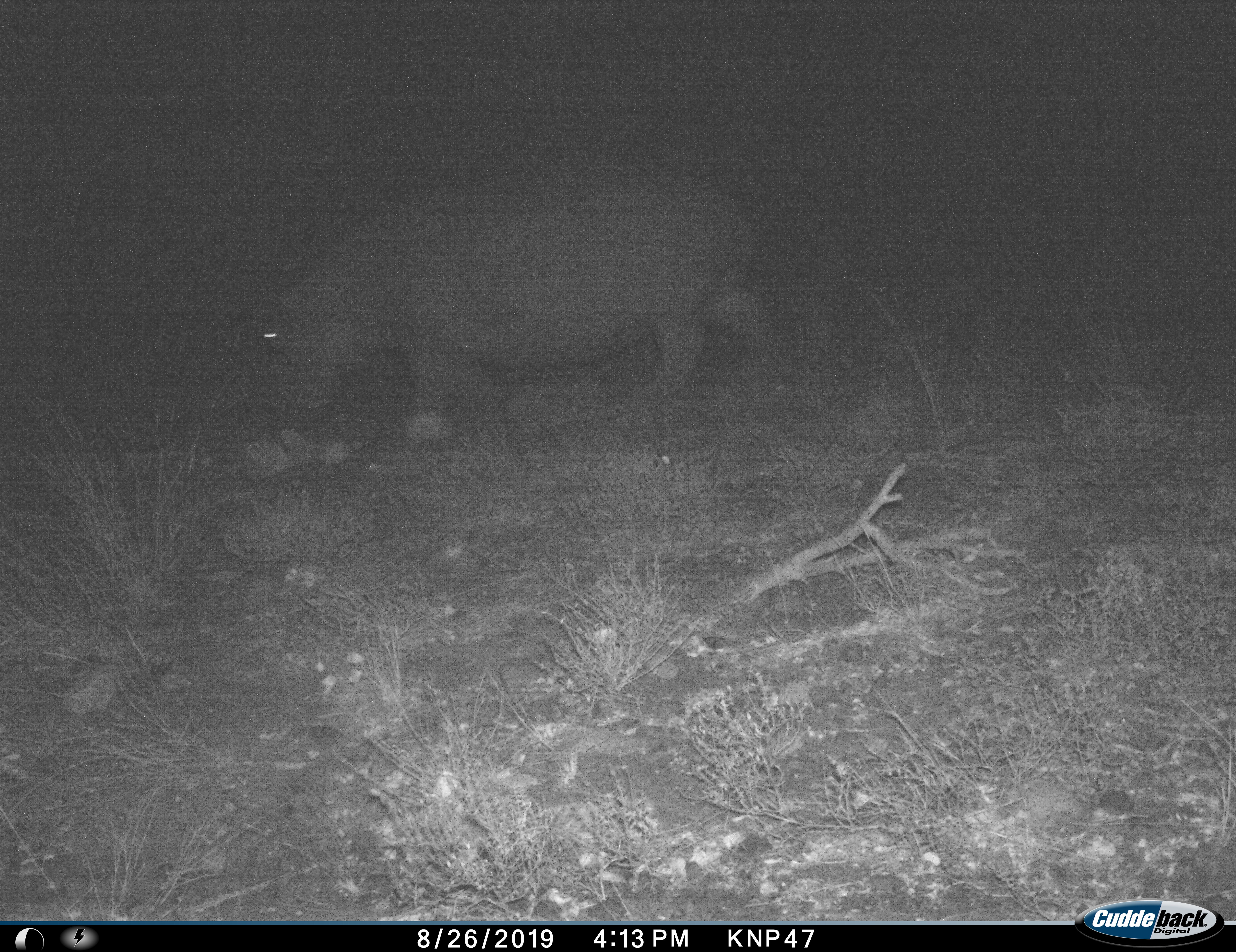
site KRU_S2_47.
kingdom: Animalia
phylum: Chordata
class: Mammalia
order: Artiodactyla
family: Hippopotamidae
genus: Hippopotamus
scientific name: Hippopotamus amphibius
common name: hippopotamus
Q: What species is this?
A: Hippopotamus (Hippopotamus amphibius).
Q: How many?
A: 1.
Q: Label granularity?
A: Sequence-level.